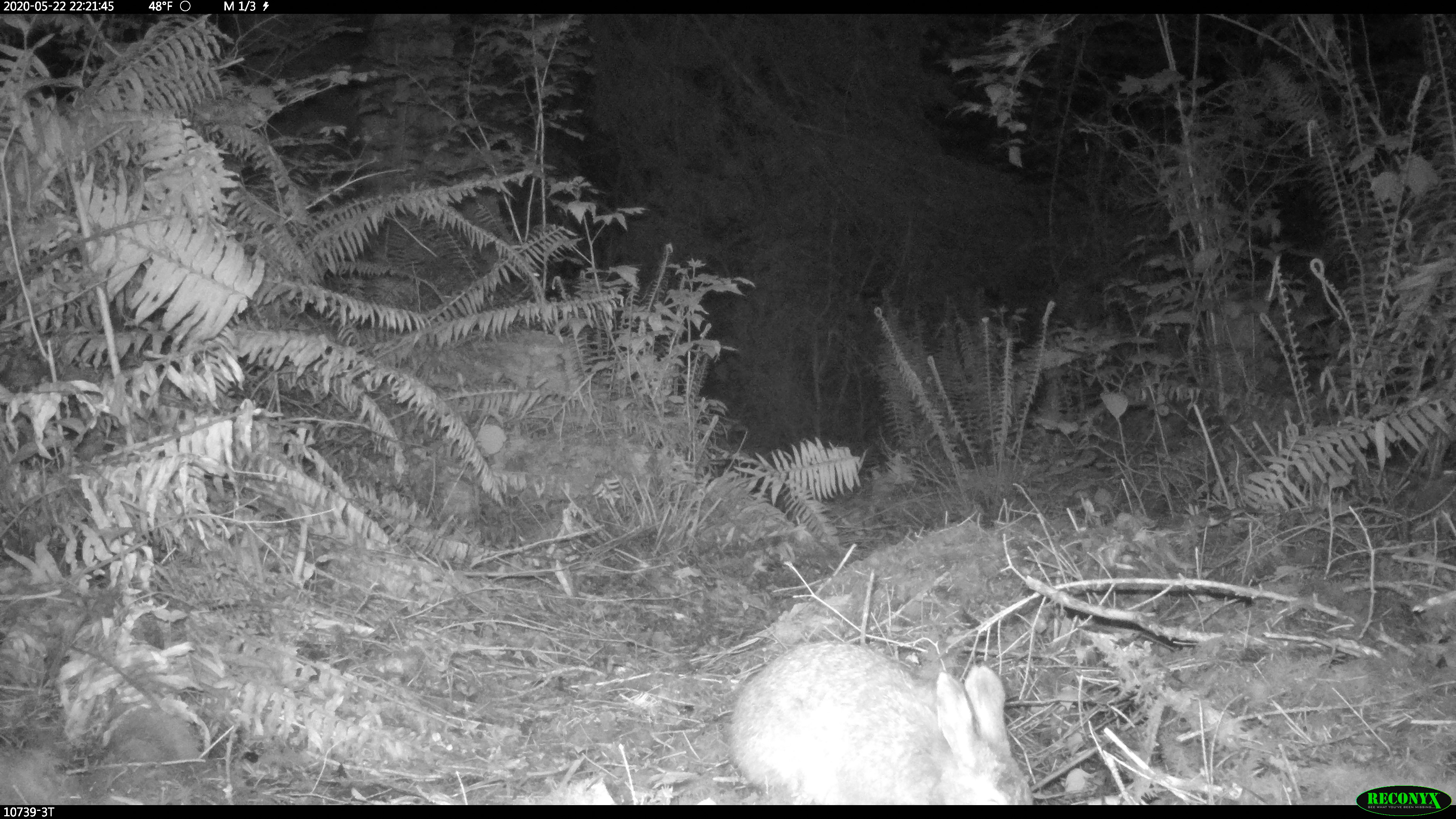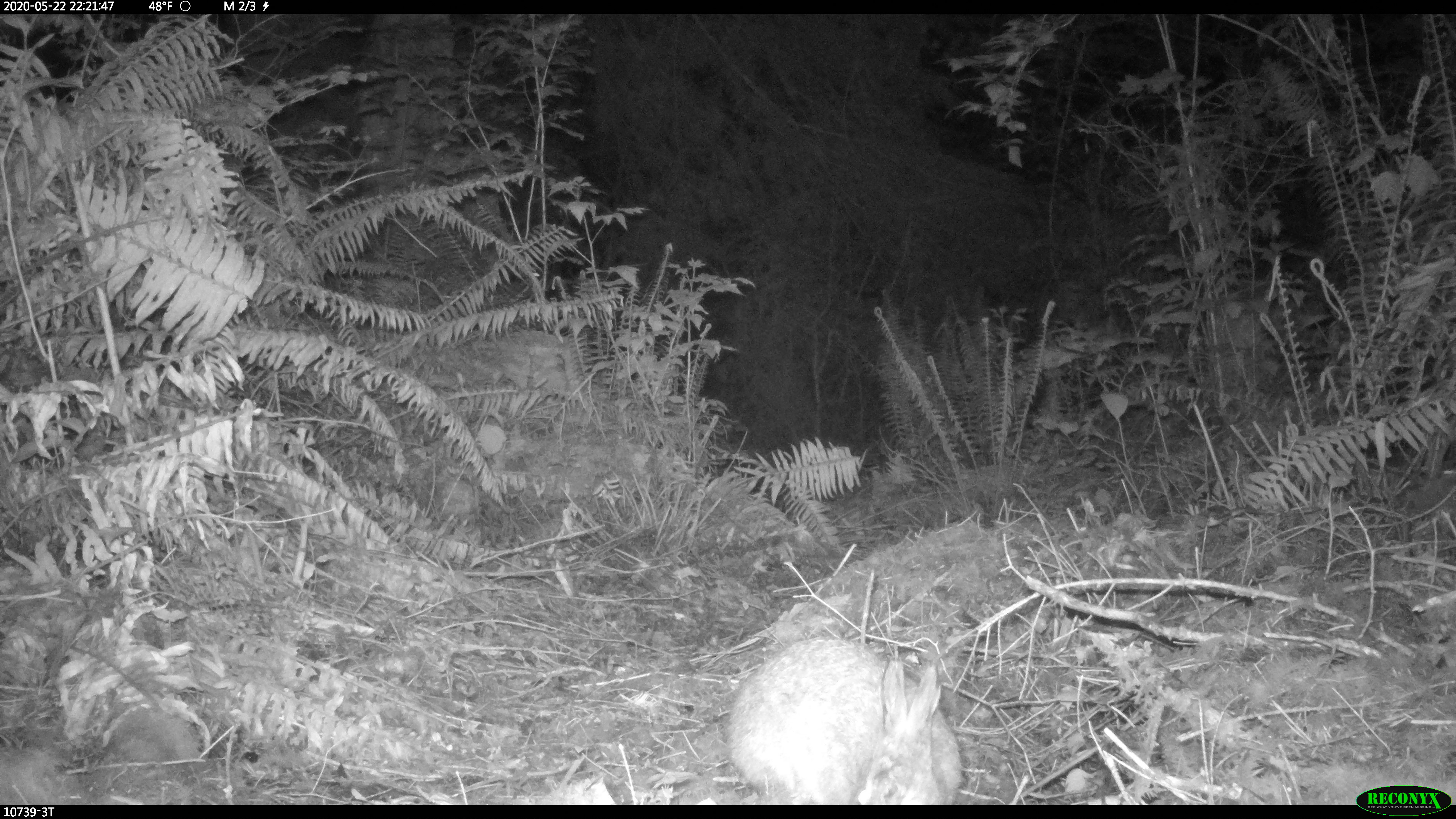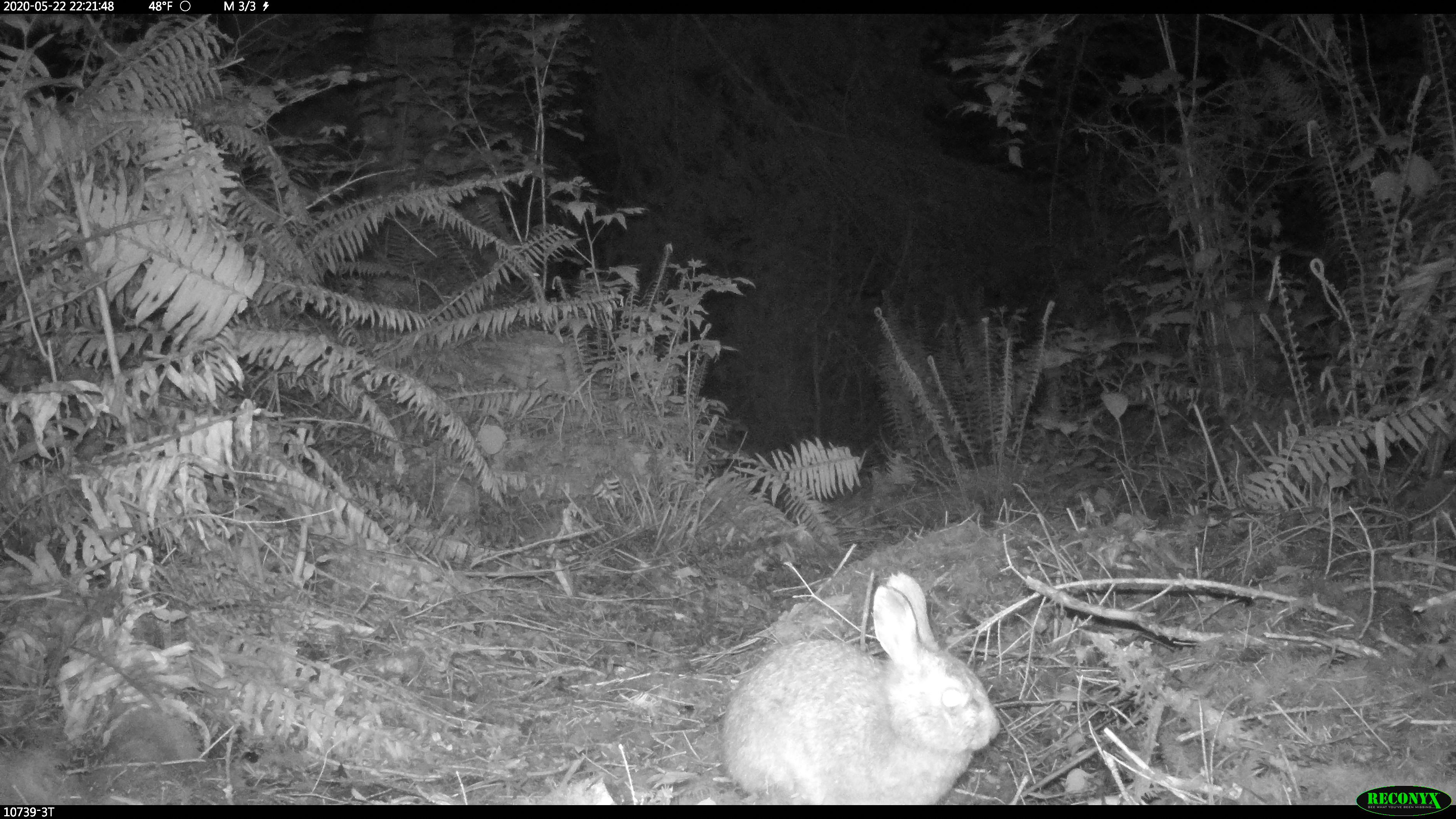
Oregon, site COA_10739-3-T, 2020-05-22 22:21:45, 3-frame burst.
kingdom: Animalia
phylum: Chordata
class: Mammalia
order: Lagomorpha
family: Leporidae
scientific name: Leporidae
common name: hares and rabbits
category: leporidae family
Leporidae family (hares and rabbits) (Leporidae).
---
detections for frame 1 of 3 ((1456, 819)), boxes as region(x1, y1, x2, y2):
leporidae family: region(727, 638, 1044, 796)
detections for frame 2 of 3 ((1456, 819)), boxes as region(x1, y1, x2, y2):
leporidae family: region(726, 634, 974, 796)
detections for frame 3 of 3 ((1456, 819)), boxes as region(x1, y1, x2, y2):
leporidae family: region(718, 568, 1003, 800)